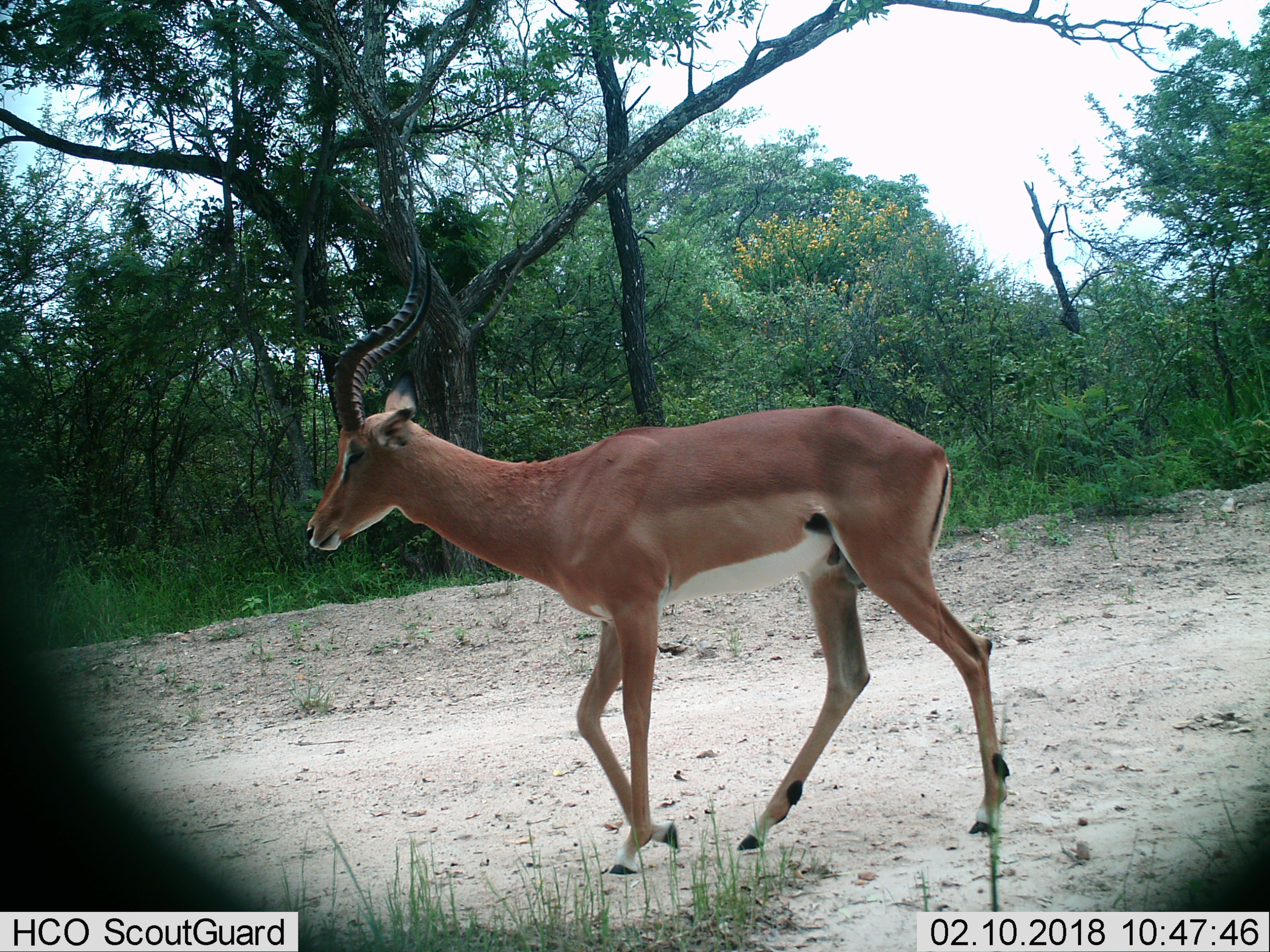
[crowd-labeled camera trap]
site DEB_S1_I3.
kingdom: Animalia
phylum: Chordata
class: Mammalia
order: Artiodactyla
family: Bovidae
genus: Aepyceros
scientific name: Aepyceros melampus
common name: impala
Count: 1.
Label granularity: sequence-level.